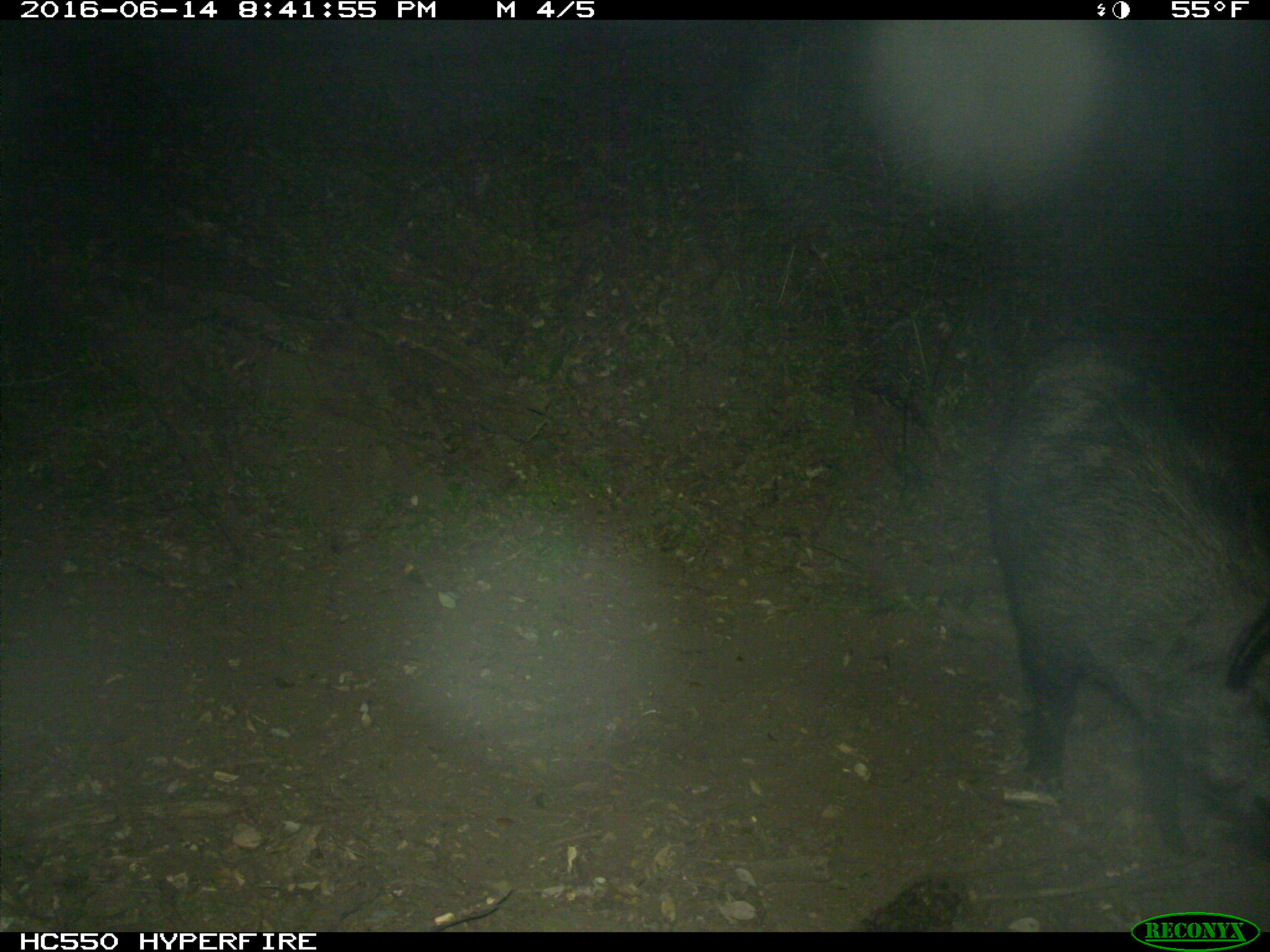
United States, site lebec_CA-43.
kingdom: Animalia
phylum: Chordata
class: Mammalia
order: Artiodactyla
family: Suidae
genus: Sus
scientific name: Sus scrofa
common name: wild boar